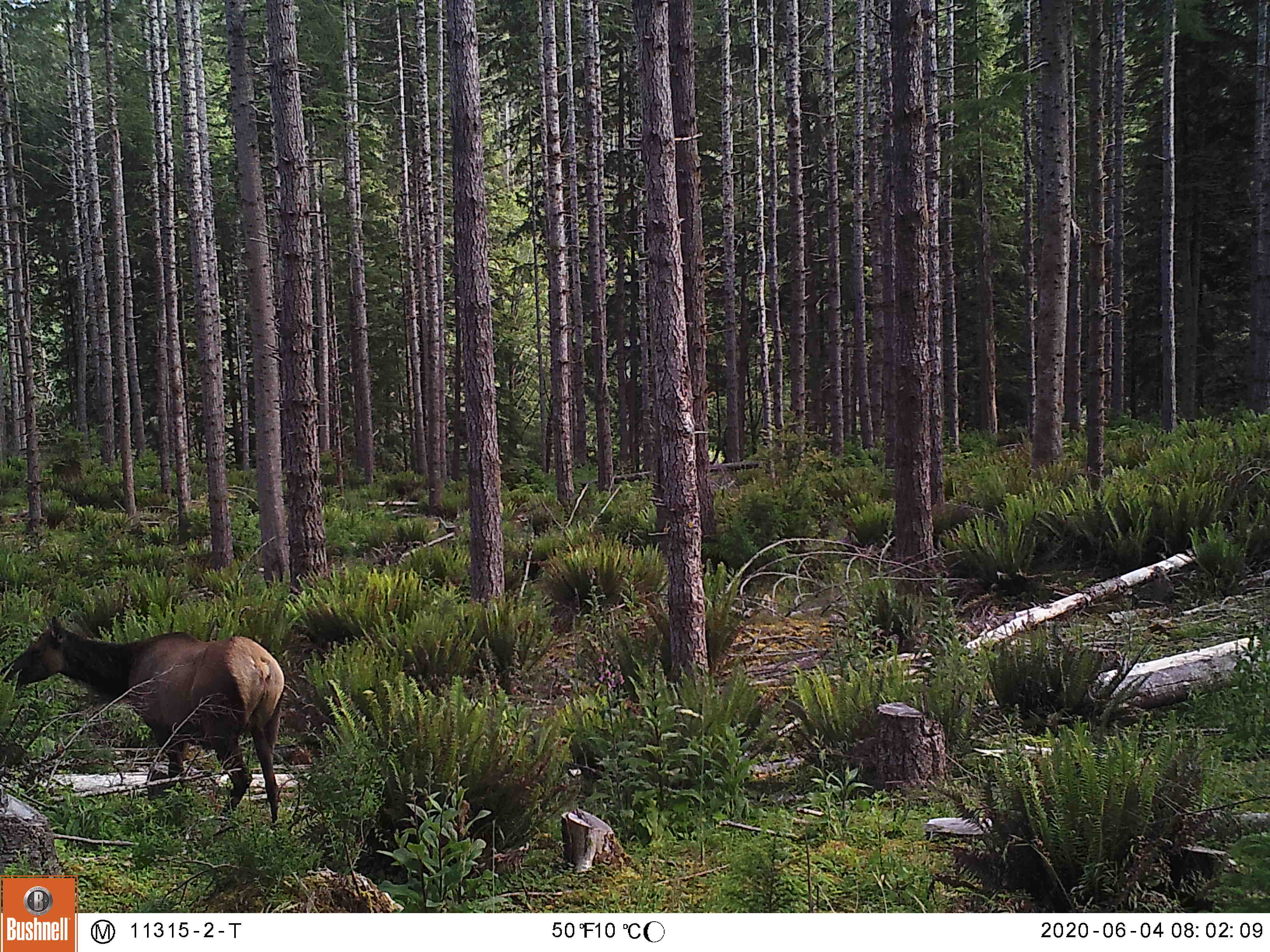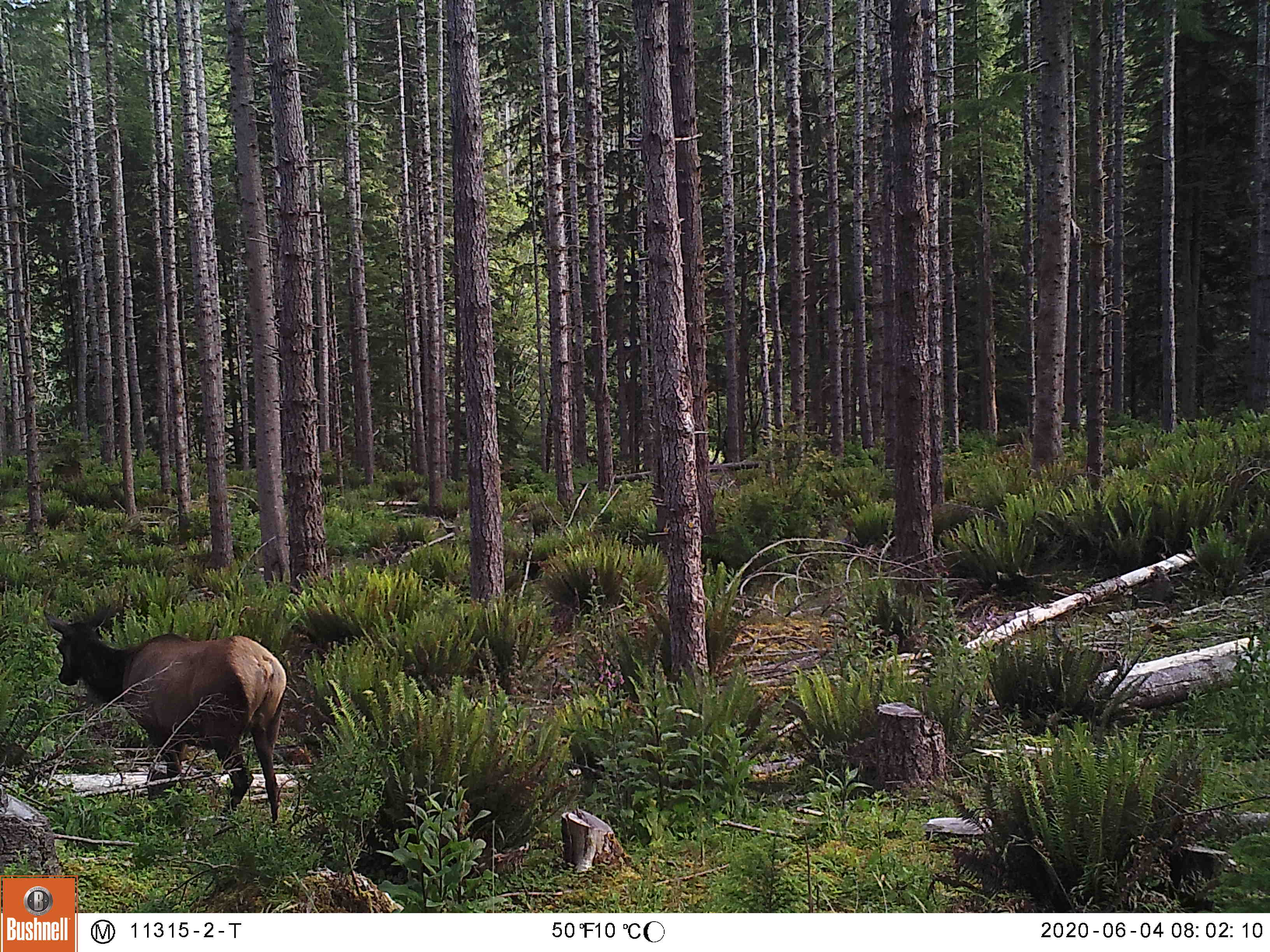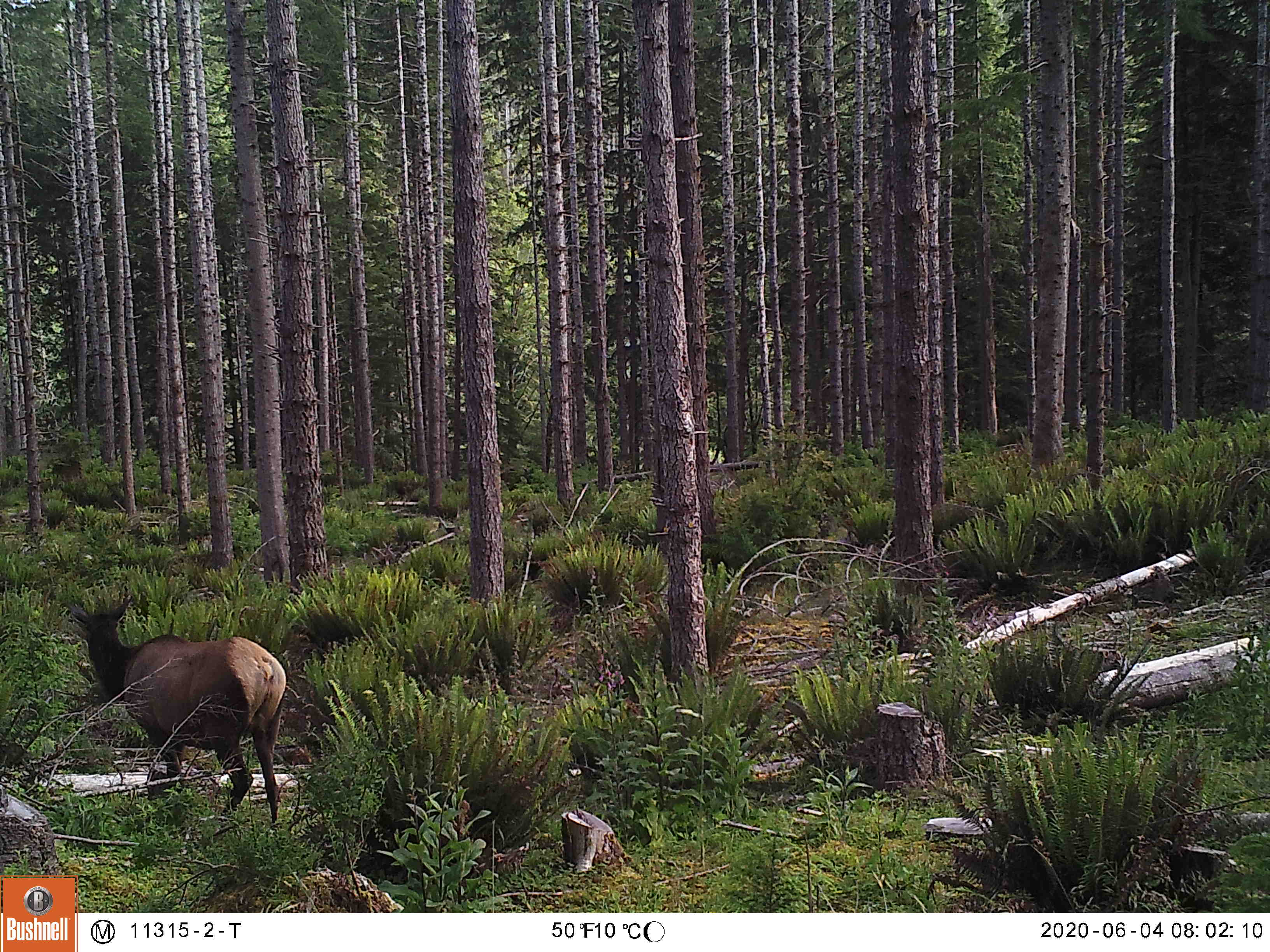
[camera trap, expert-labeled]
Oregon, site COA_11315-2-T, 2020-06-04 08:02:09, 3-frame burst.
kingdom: Animalia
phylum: Chordata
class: Mammalia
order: Artiodactyla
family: Cervidae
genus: Cervus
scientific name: Cervus canadensis roosevelti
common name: roosevelt elk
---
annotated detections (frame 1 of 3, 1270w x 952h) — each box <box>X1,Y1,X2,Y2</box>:
roosevelt elk: <box>0,607,287,831</box>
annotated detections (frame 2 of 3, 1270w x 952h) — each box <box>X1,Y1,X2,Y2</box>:
roosevelt elk: <box>34,591,292,827</box>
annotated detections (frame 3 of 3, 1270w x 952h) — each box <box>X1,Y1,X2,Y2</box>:
roosevelt elk: <box>62,587,292,829</box>